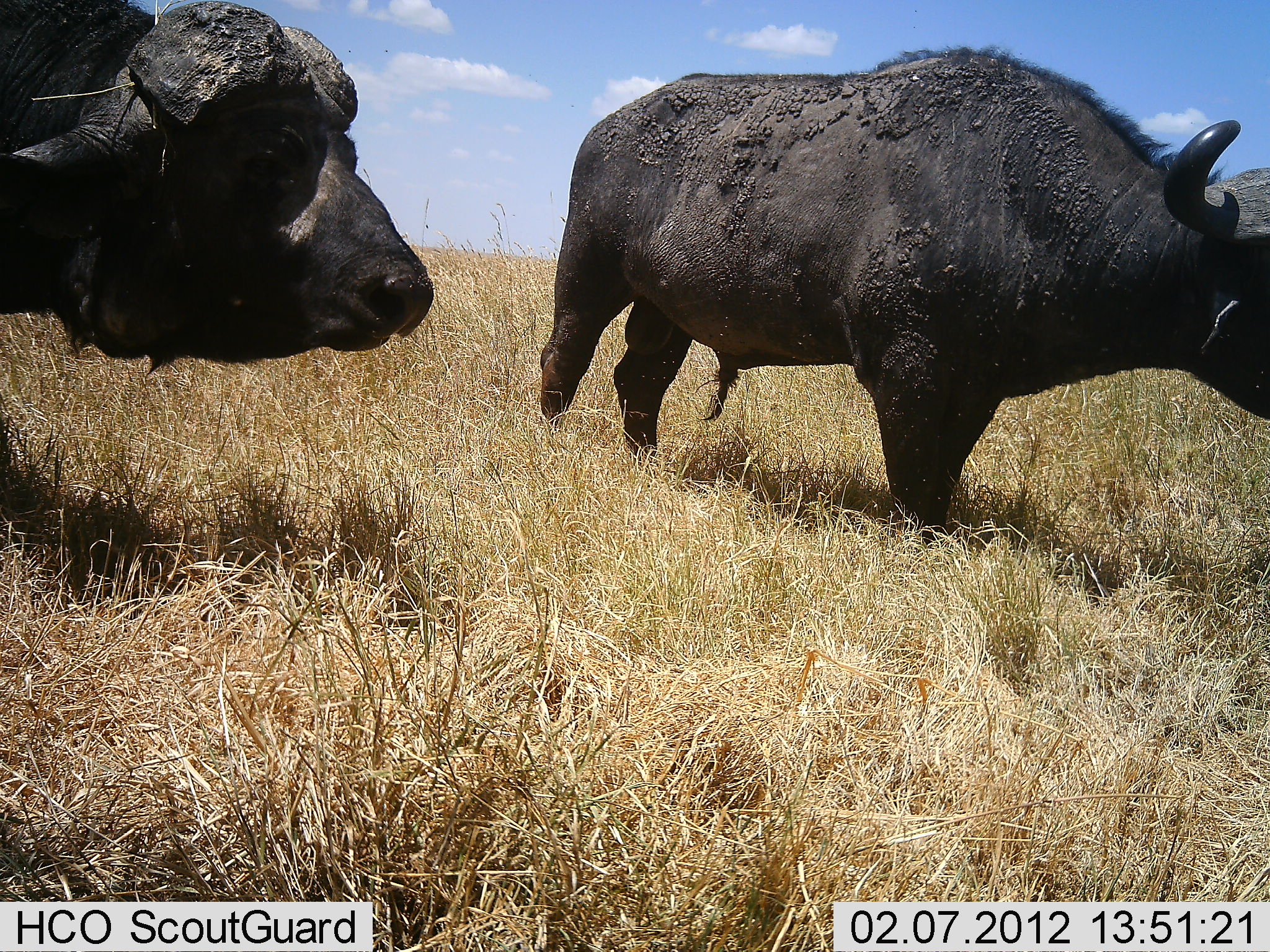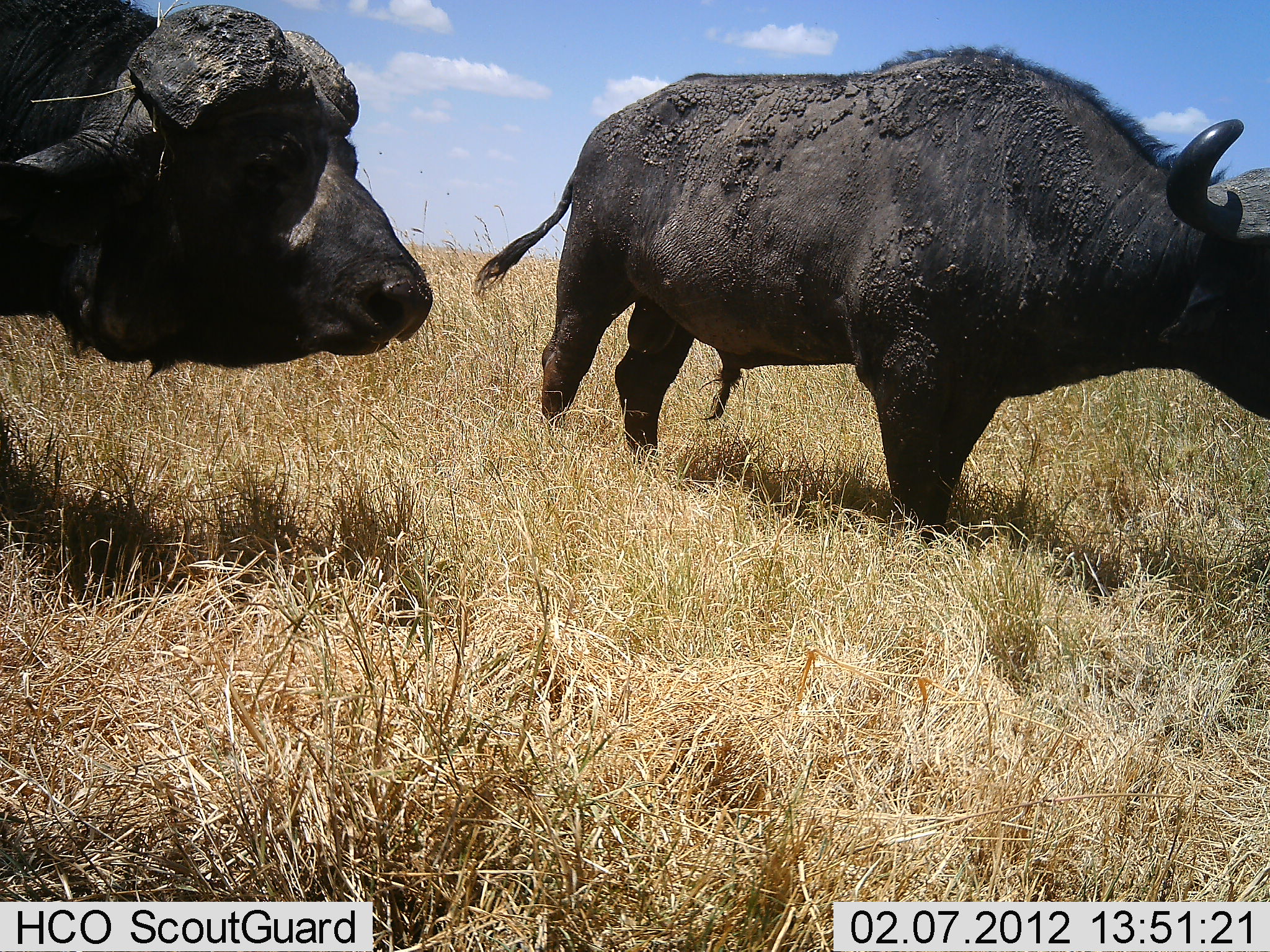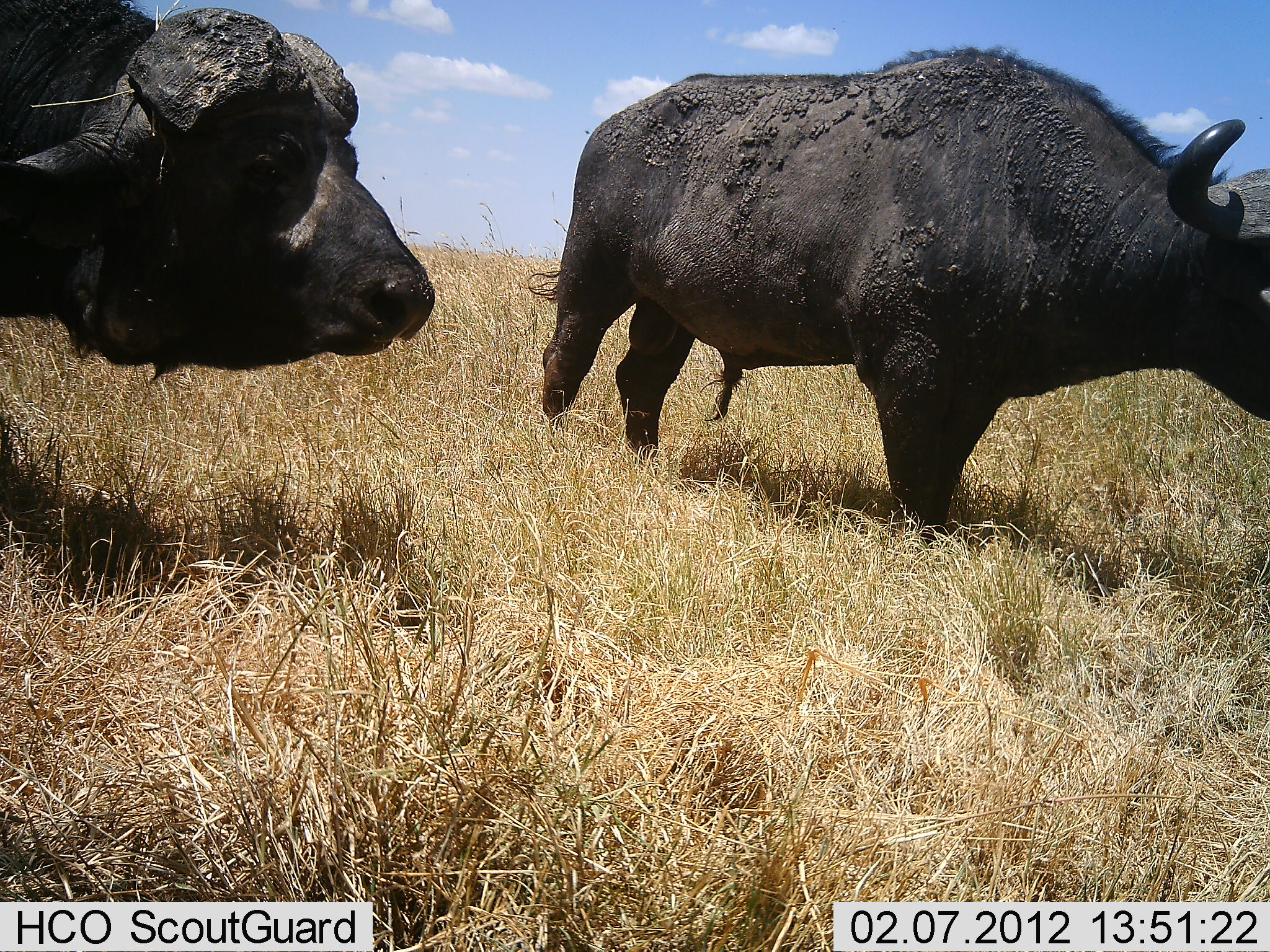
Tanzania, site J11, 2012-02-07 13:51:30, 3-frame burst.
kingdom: Animalia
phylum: Chordata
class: Mammalia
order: Artiodactyla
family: Bovidae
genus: Syncerus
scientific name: Syncerus caffer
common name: cape buffalo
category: buffalo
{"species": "buffalo (cape buffalo) (Syncerus caffer)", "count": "2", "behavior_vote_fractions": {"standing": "95%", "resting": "10%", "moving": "0%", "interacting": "0%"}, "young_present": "0%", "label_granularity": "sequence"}